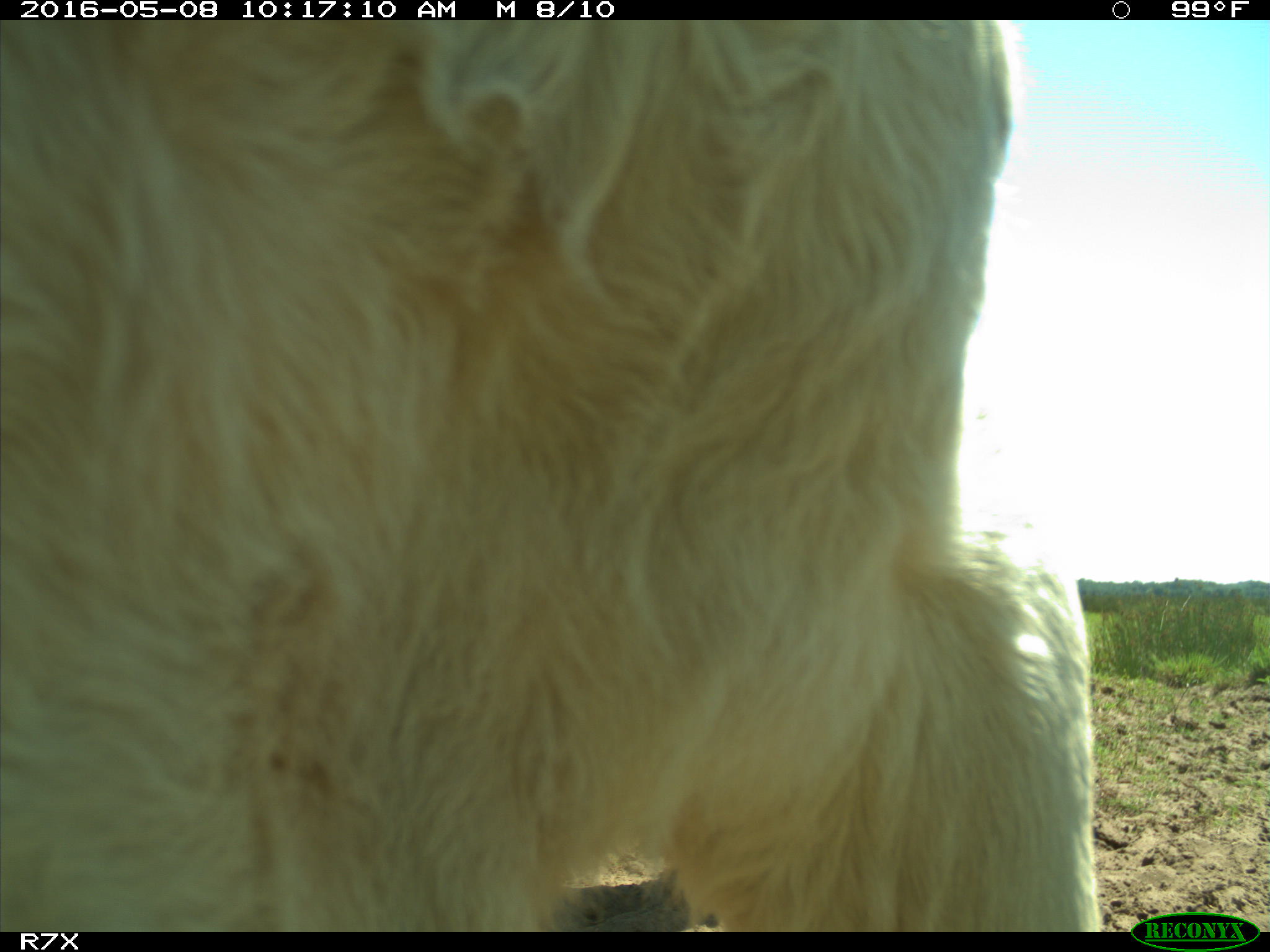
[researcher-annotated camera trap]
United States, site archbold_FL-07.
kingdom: Animalia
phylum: Chordata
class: Mammalia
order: Artiodactyla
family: Bovidae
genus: Bos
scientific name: Bos taurus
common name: domestic cow